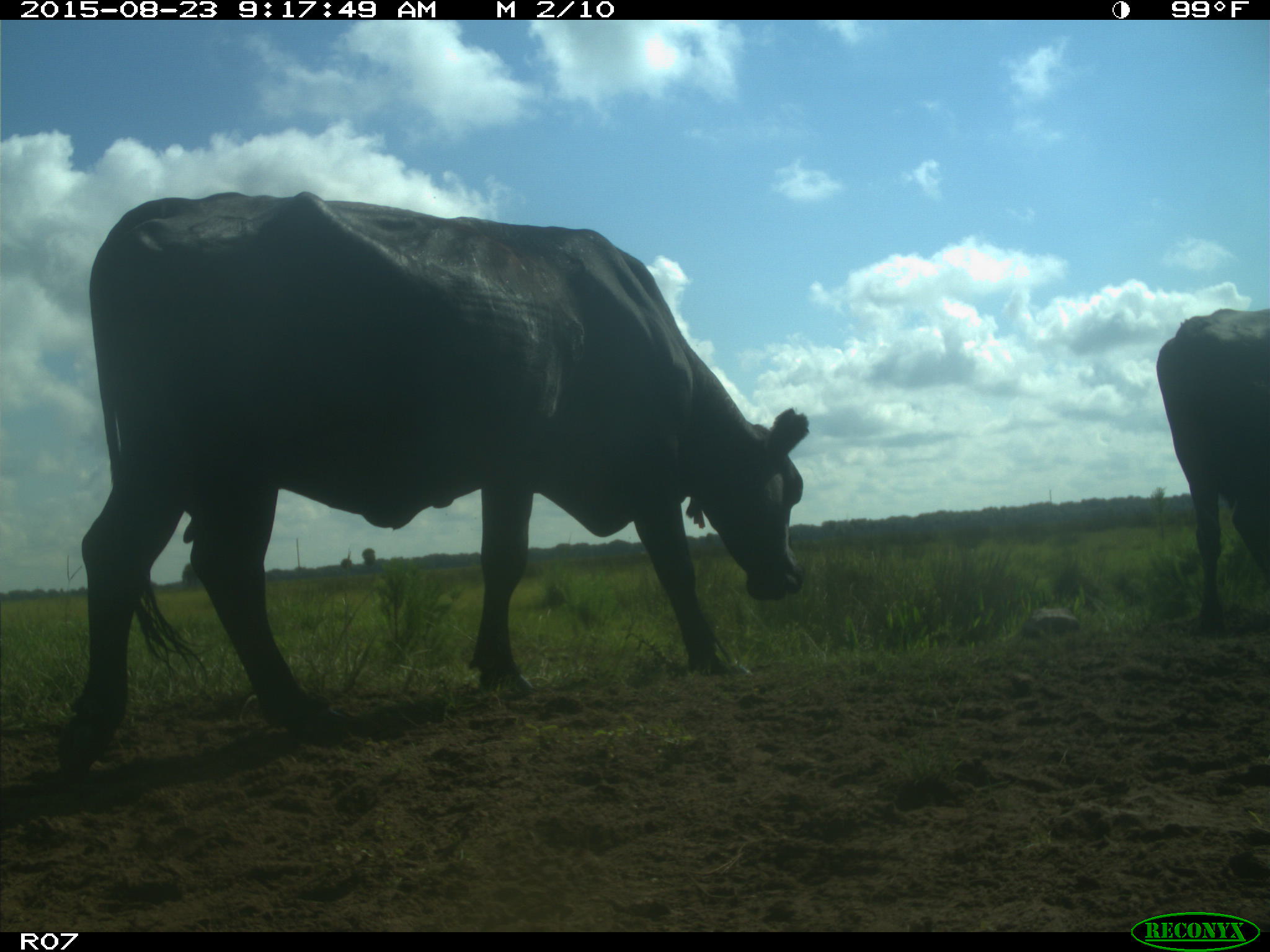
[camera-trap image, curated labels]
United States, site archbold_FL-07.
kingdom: Animalia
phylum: Chordata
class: Mammalia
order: Artiodactyla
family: Bovidae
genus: Bos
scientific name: Bos taurus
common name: domestic cow